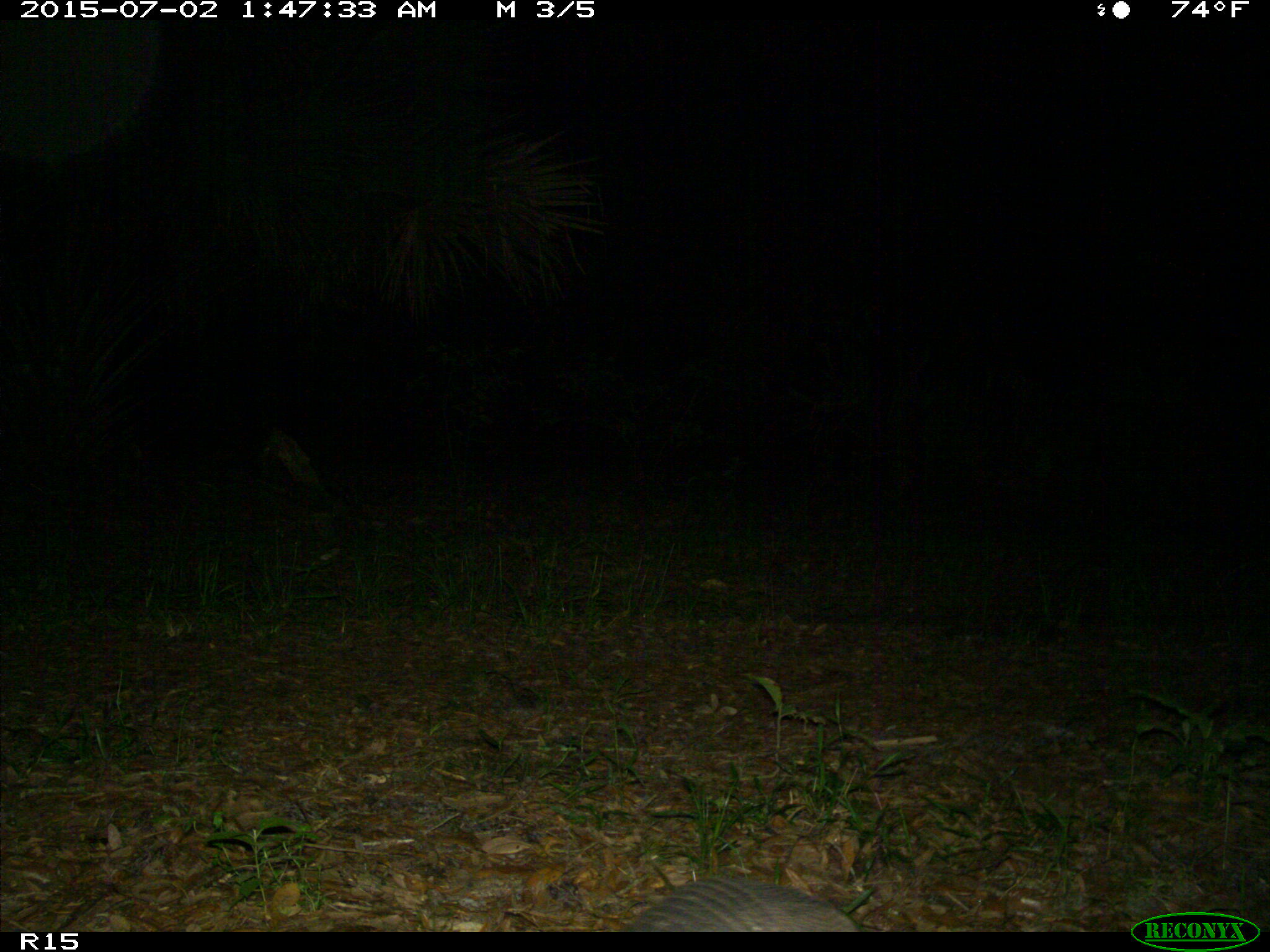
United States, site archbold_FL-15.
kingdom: Animalia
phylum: Chordata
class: Mammalia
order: Cingulata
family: Dasypodidae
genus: Dasypus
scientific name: Dasypus novemcinctus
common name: nine-banded armadillo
Dasypus novemcinctus (nine-banded armadillo).